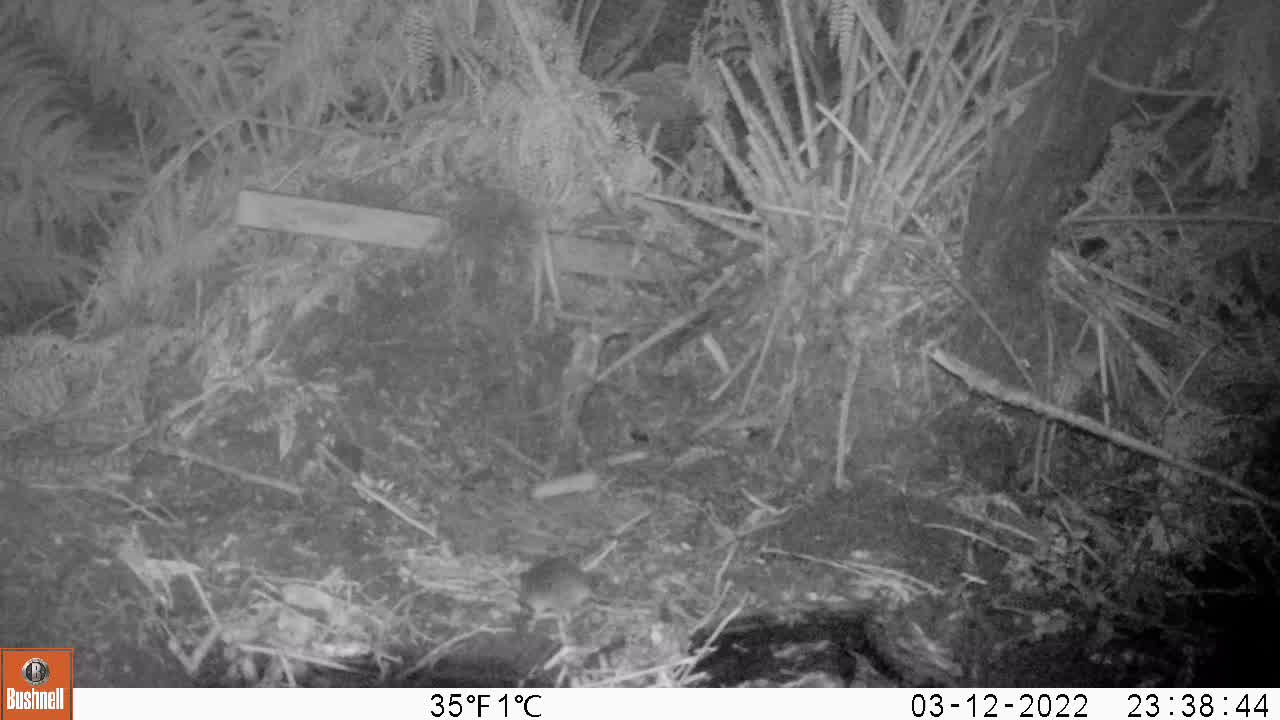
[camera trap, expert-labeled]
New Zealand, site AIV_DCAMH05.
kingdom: Animalia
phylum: Chordata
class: Mammalia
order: Rodentia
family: Muridae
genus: Mus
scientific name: Mus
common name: mouse